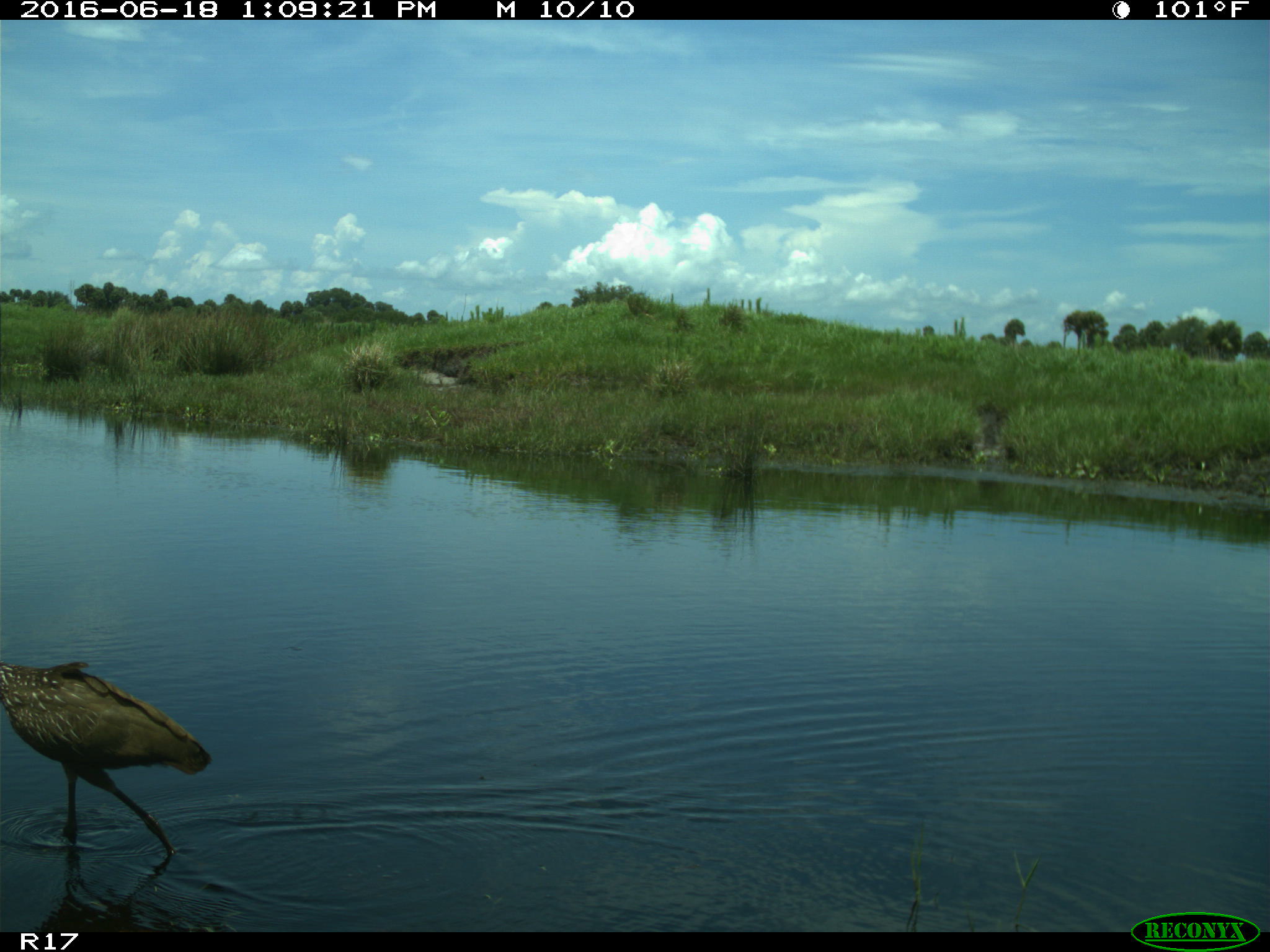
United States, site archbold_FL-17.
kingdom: Animalia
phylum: Chordata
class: Aves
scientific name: Aves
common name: birds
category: unidentified bird